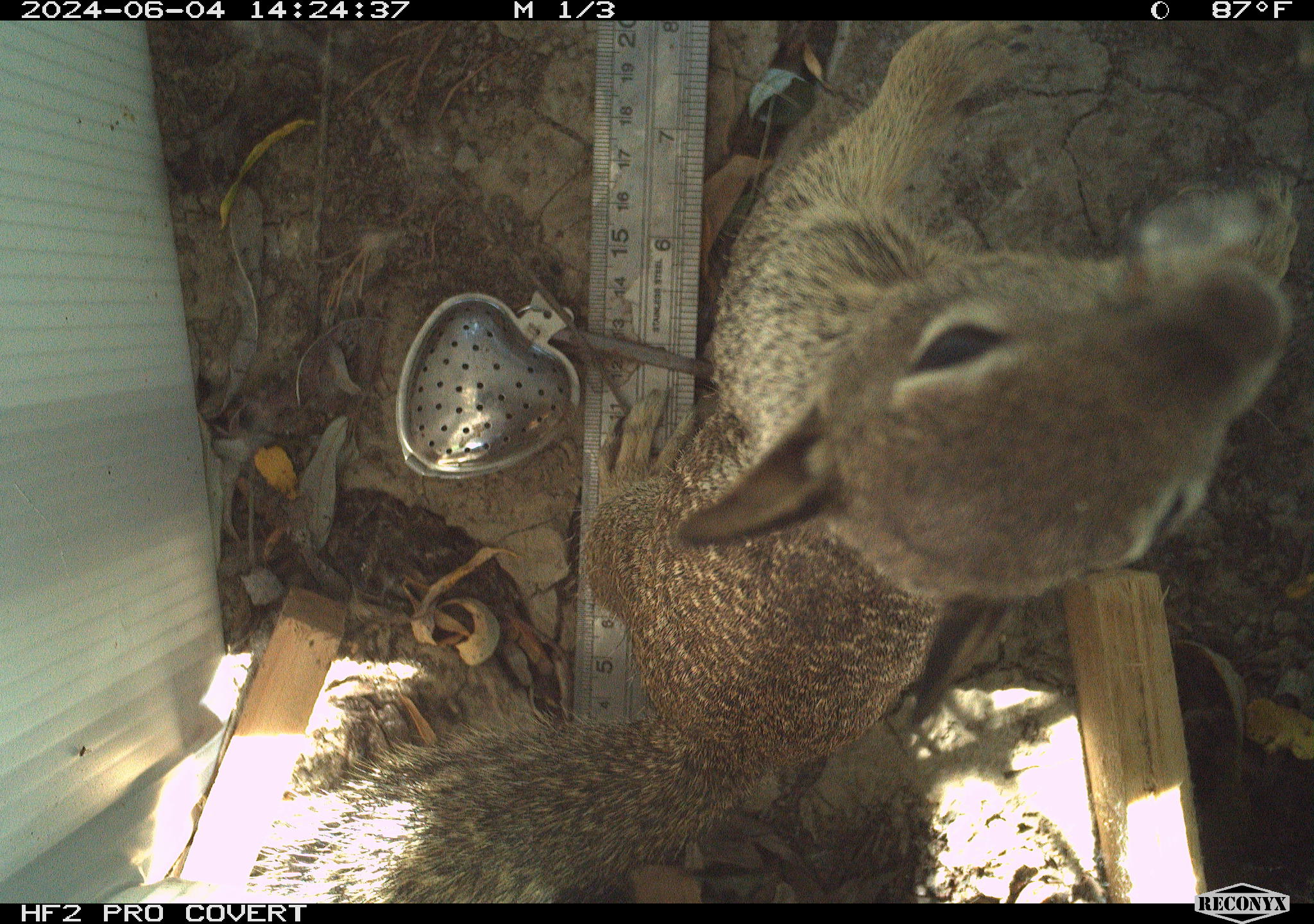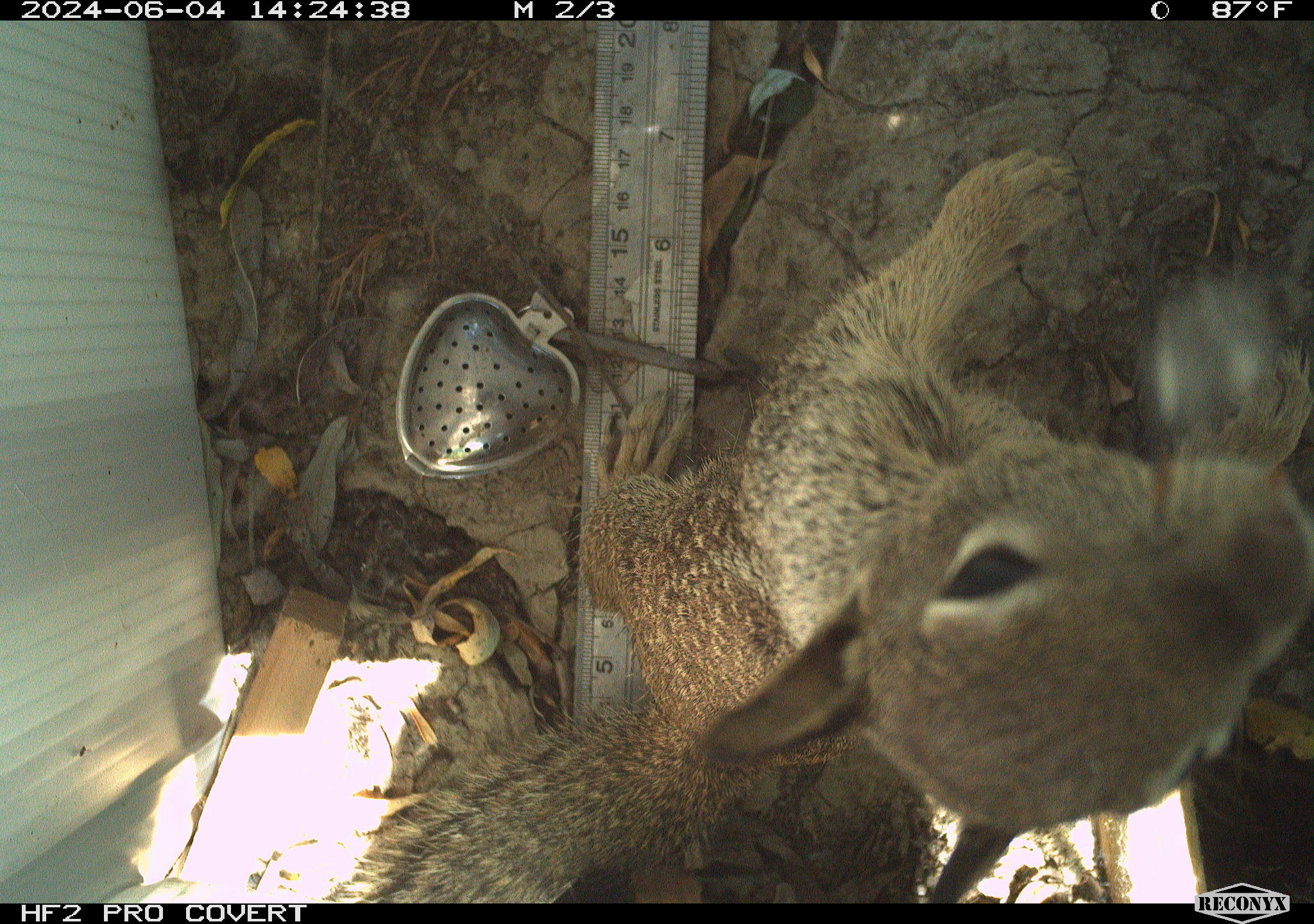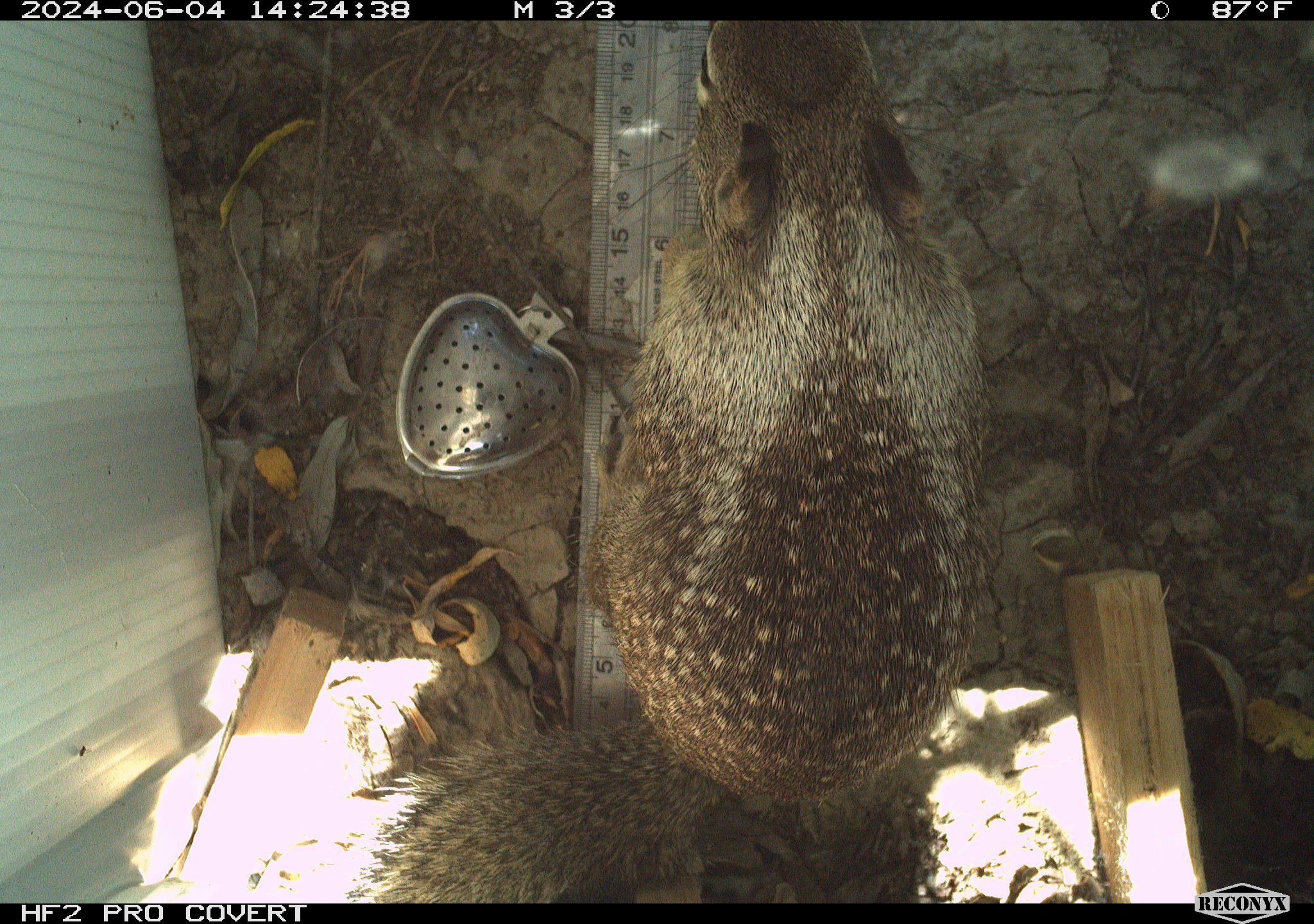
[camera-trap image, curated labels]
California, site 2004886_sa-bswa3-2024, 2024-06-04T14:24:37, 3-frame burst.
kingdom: Animalia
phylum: Chordata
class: Mammalia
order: Rodentia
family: Sciuridae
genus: Otospermophilus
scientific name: Otospermophilus beecheyi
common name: california ground squirrel